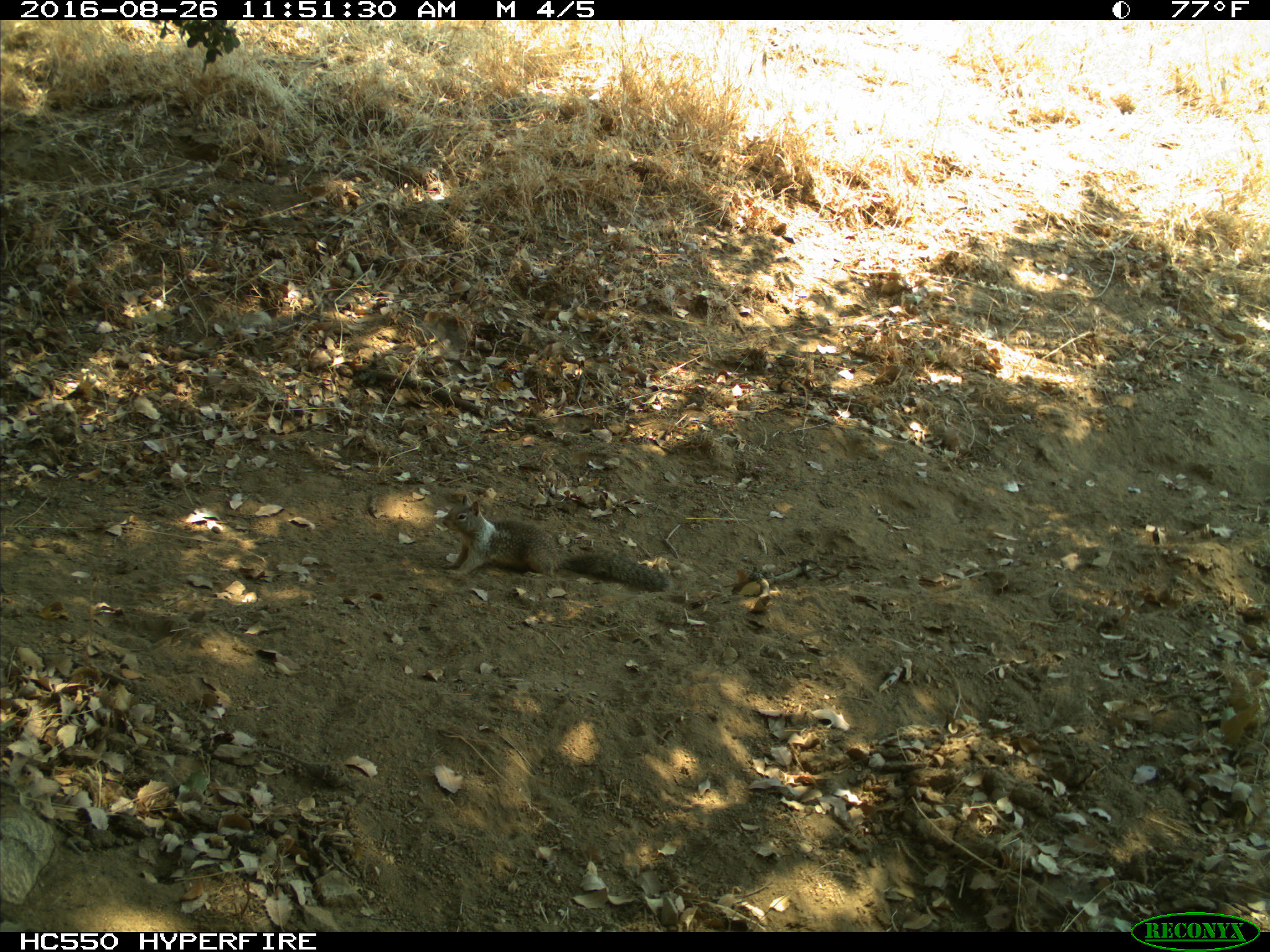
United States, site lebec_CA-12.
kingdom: Animalia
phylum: Chordata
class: Mammalia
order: Rodentia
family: Sciuridae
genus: Otospermophilus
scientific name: Otospermophilus beecheyi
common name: california ground squirrel